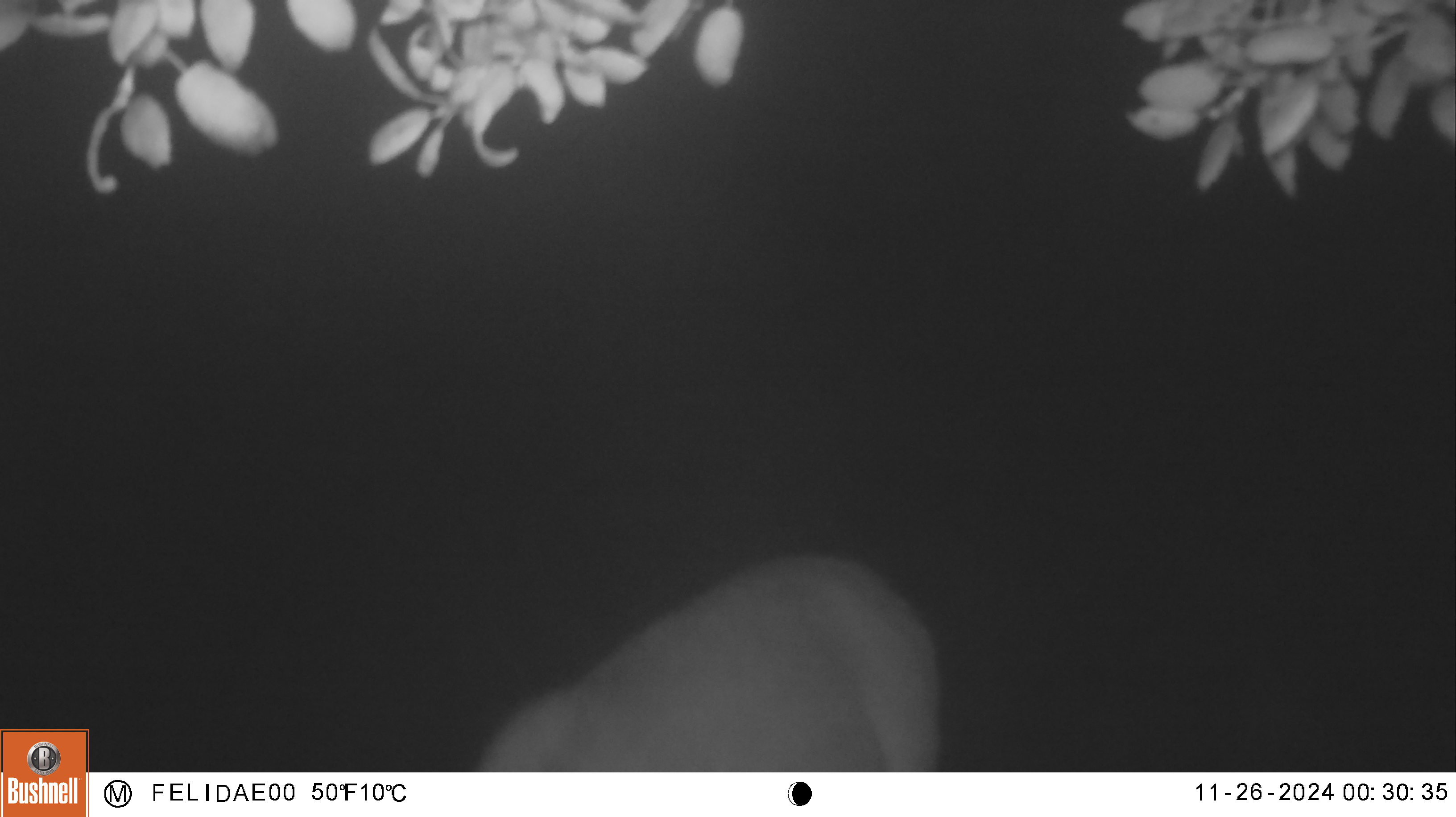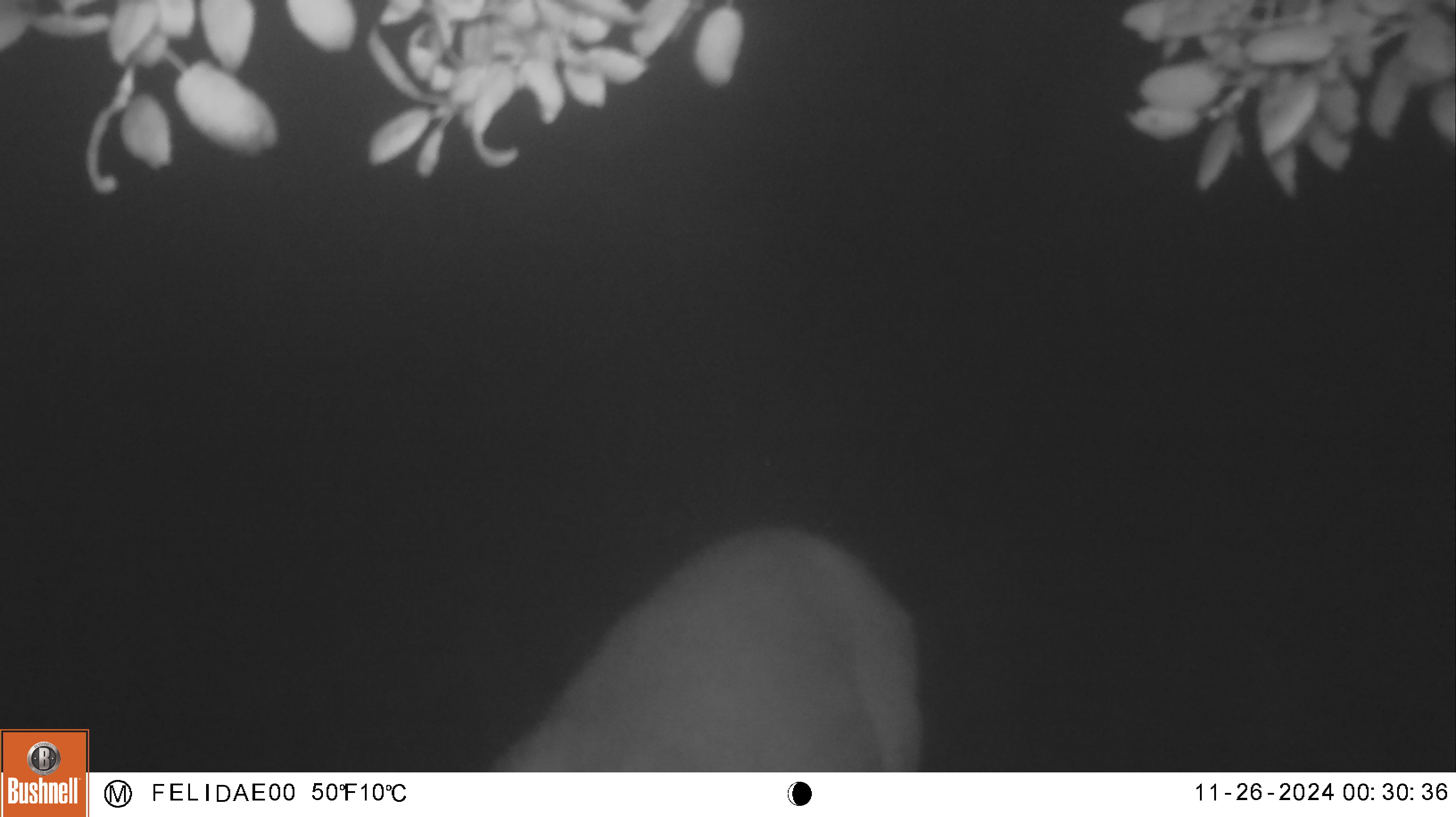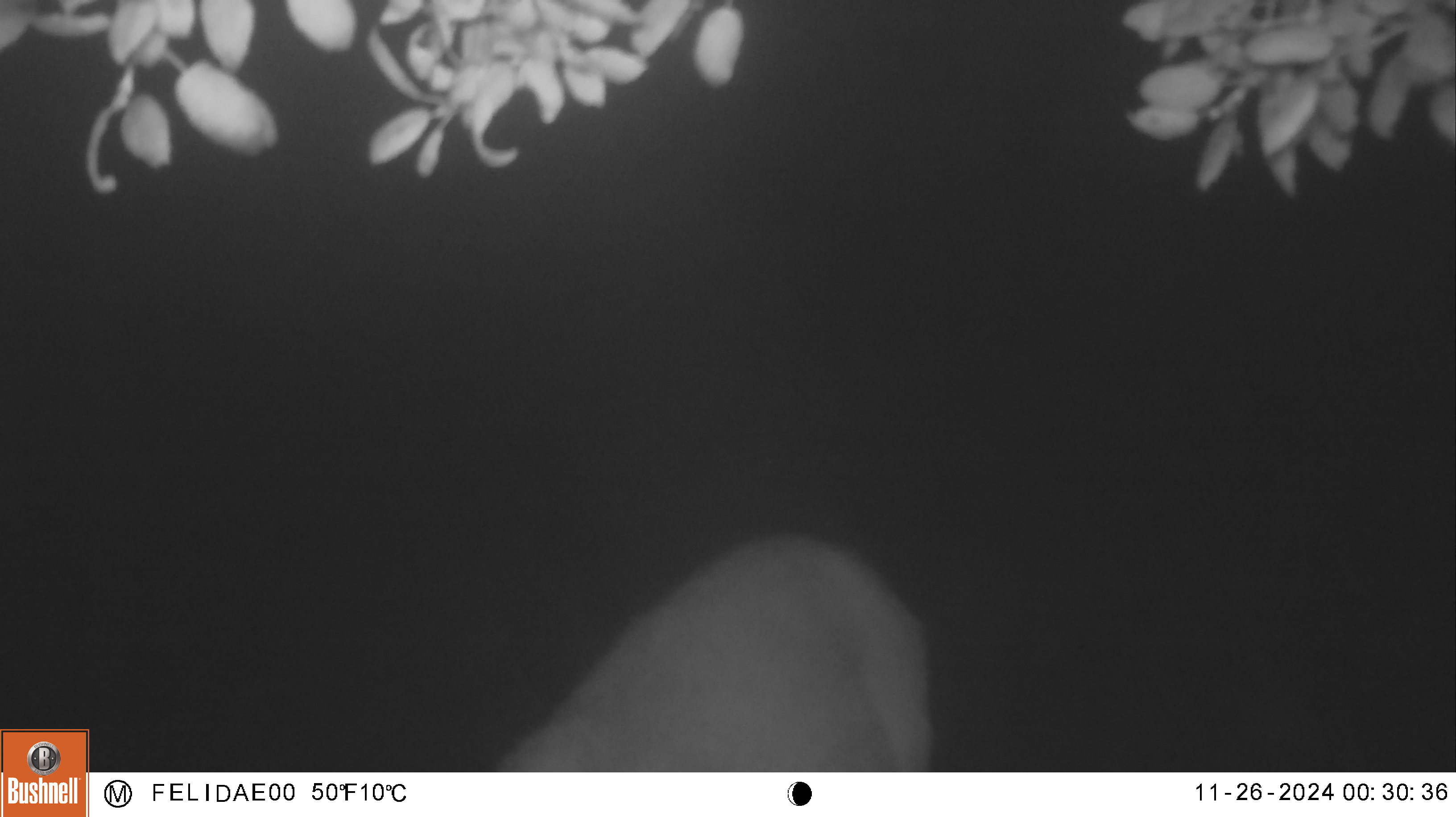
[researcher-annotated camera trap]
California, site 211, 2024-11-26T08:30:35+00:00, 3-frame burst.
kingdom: Animalia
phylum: Chordata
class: Mammalia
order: Artiodactyla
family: Cervidae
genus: Odocoileus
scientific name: Odocoileus hemionus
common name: mule deer